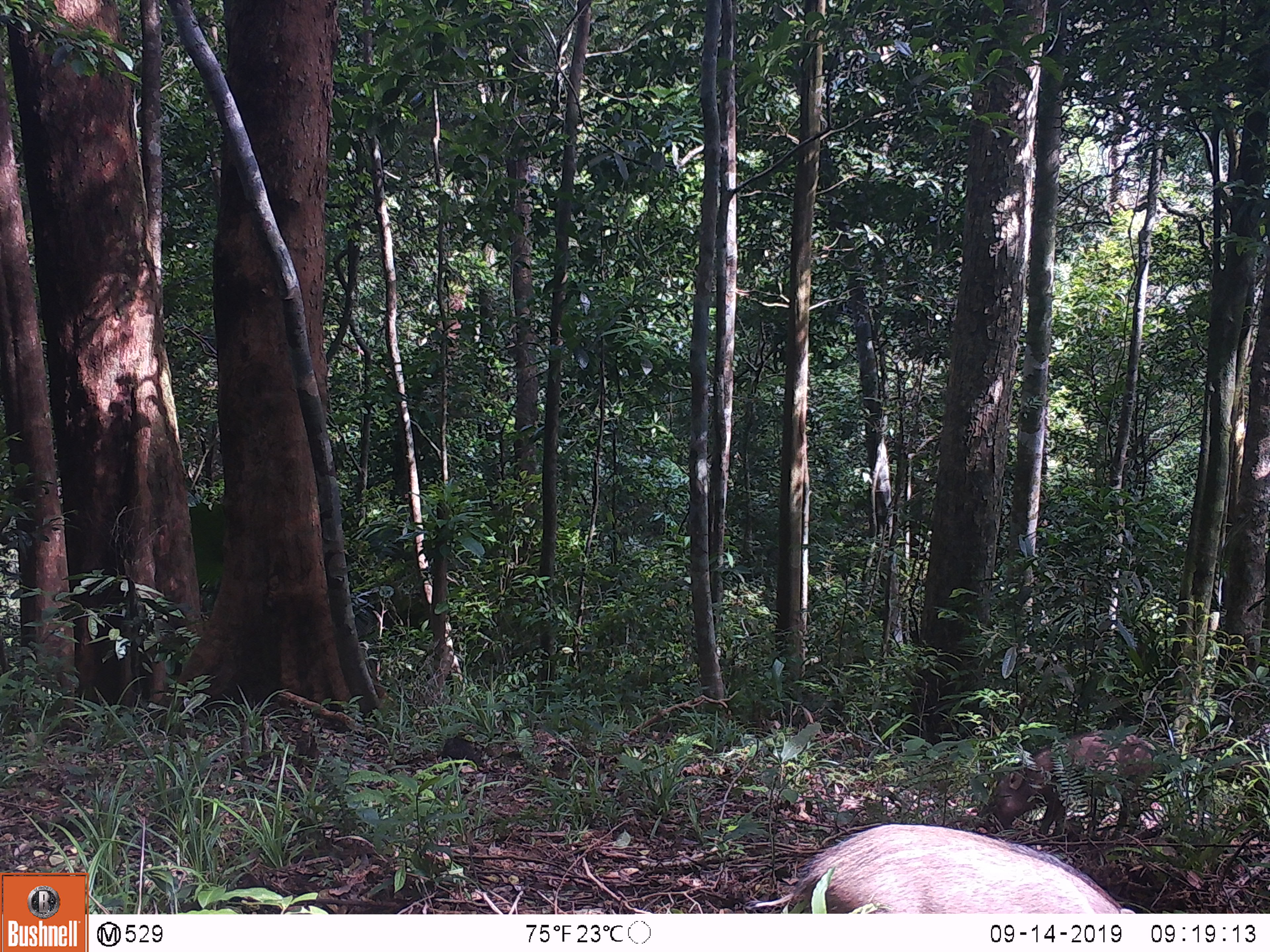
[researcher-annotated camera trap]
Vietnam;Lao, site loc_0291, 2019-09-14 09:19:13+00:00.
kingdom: Animalia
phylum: Chordata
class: Mammalia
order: Artiodactyla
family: Suidae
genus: Sus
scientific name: Sus scrofa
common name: eurasian wild pig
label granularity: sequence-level